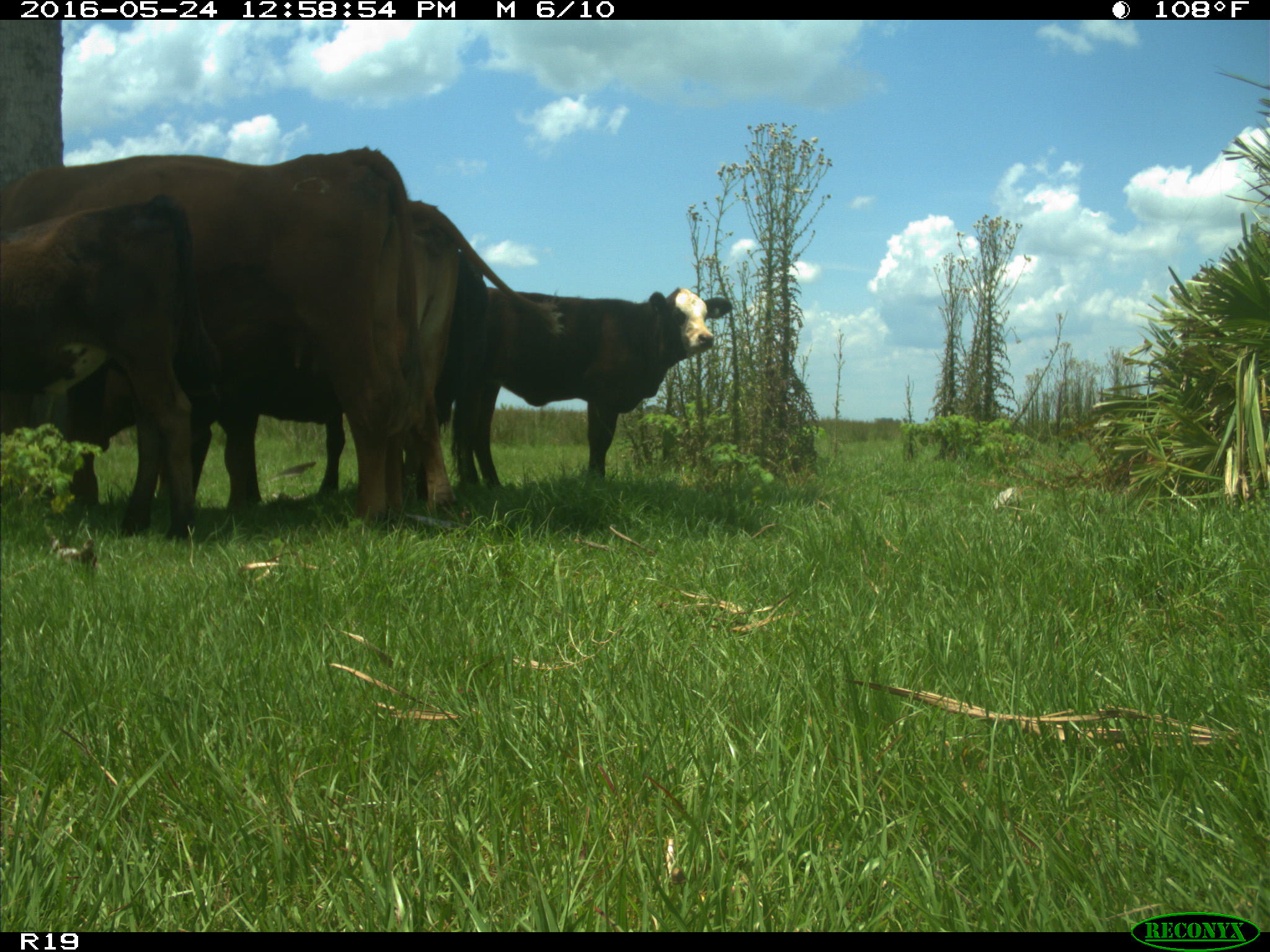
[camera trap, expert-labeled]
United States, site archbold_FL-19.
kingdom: Animalia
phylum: Chordata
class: Mammalia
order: Artiodactyla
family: Bovidae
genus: Bos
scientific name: Bos taurus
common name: domestic cow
Bos taurus (domestic cow).